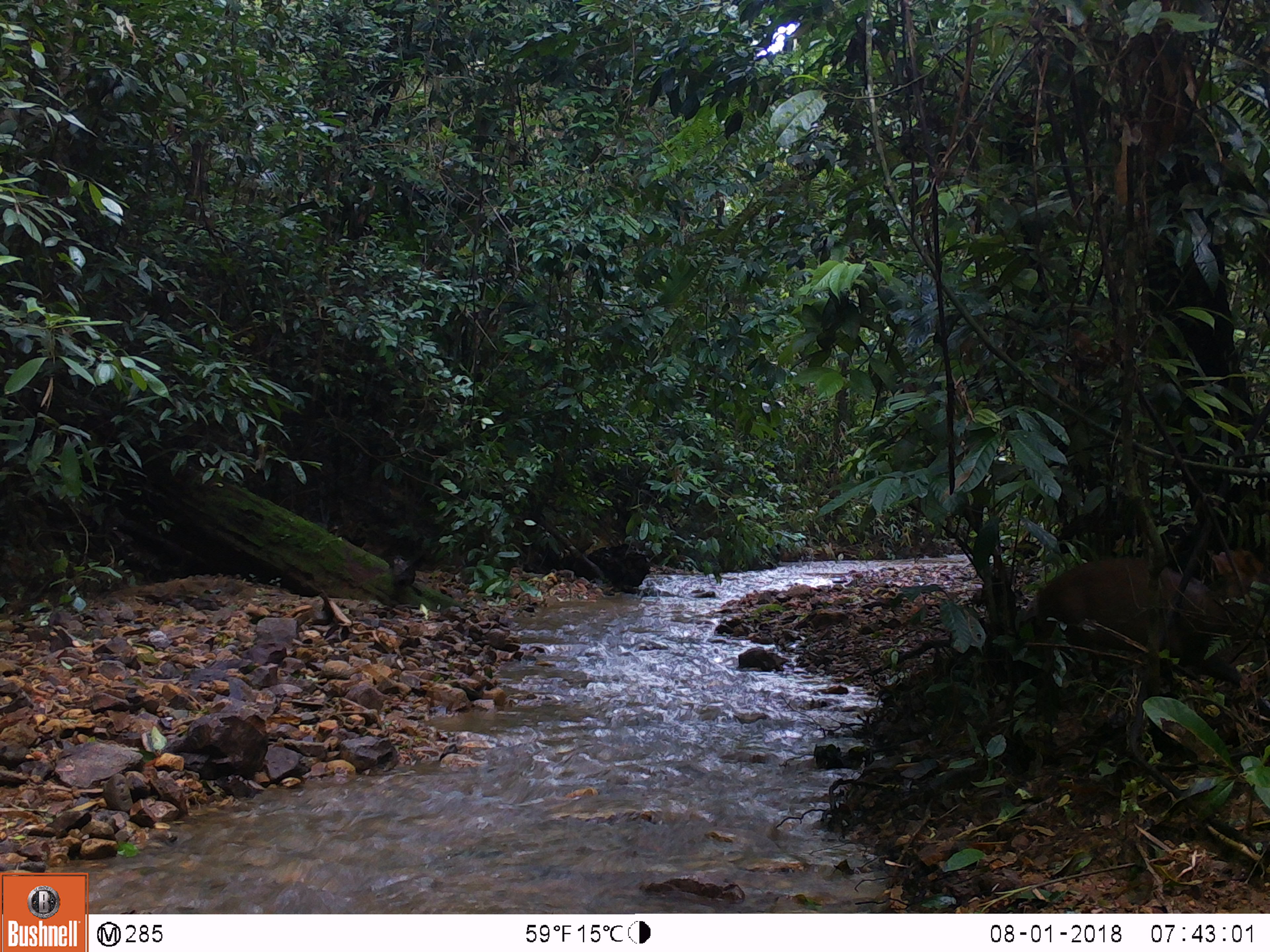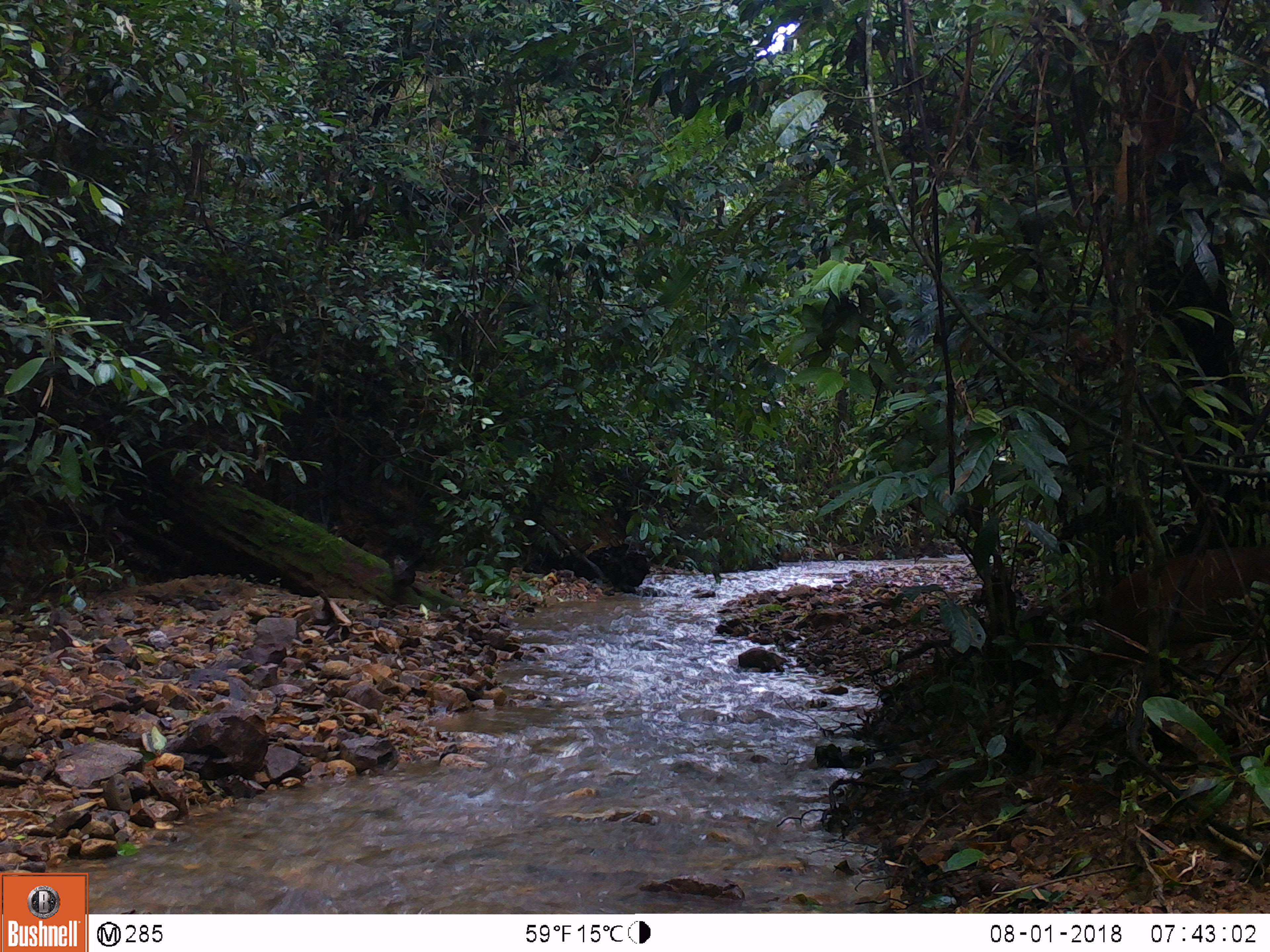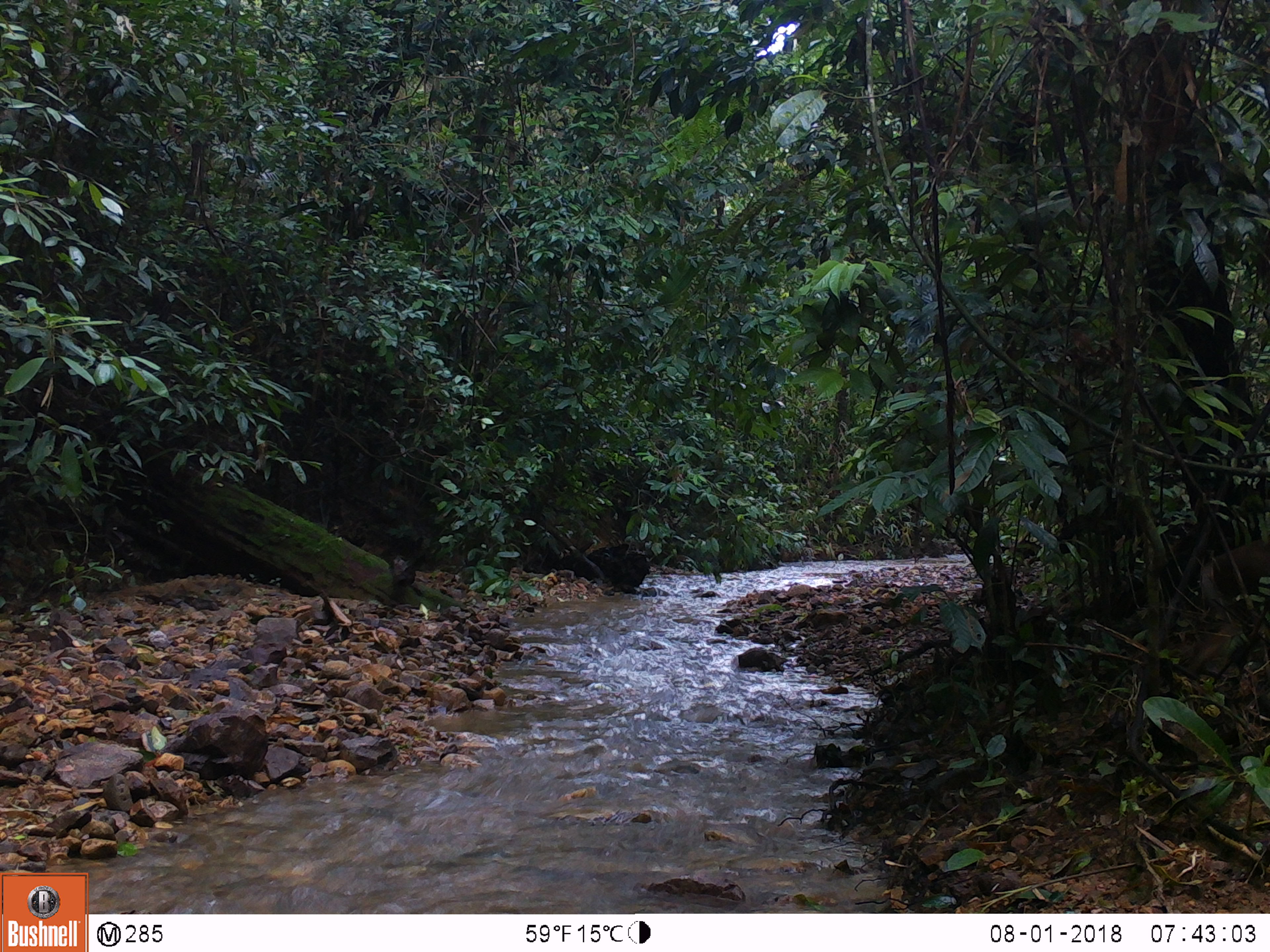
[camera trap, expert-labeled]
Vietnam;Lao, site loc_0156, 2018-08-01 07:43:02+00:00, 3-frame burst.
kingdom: Animalia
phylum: Chordata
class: Mammalia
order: Artiodactyla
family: Cervidae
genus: Muntiacus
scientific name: Muntiacus rooseveltorum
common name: roosevelt's muntjac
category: roosevelts muntjac group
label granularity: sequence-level